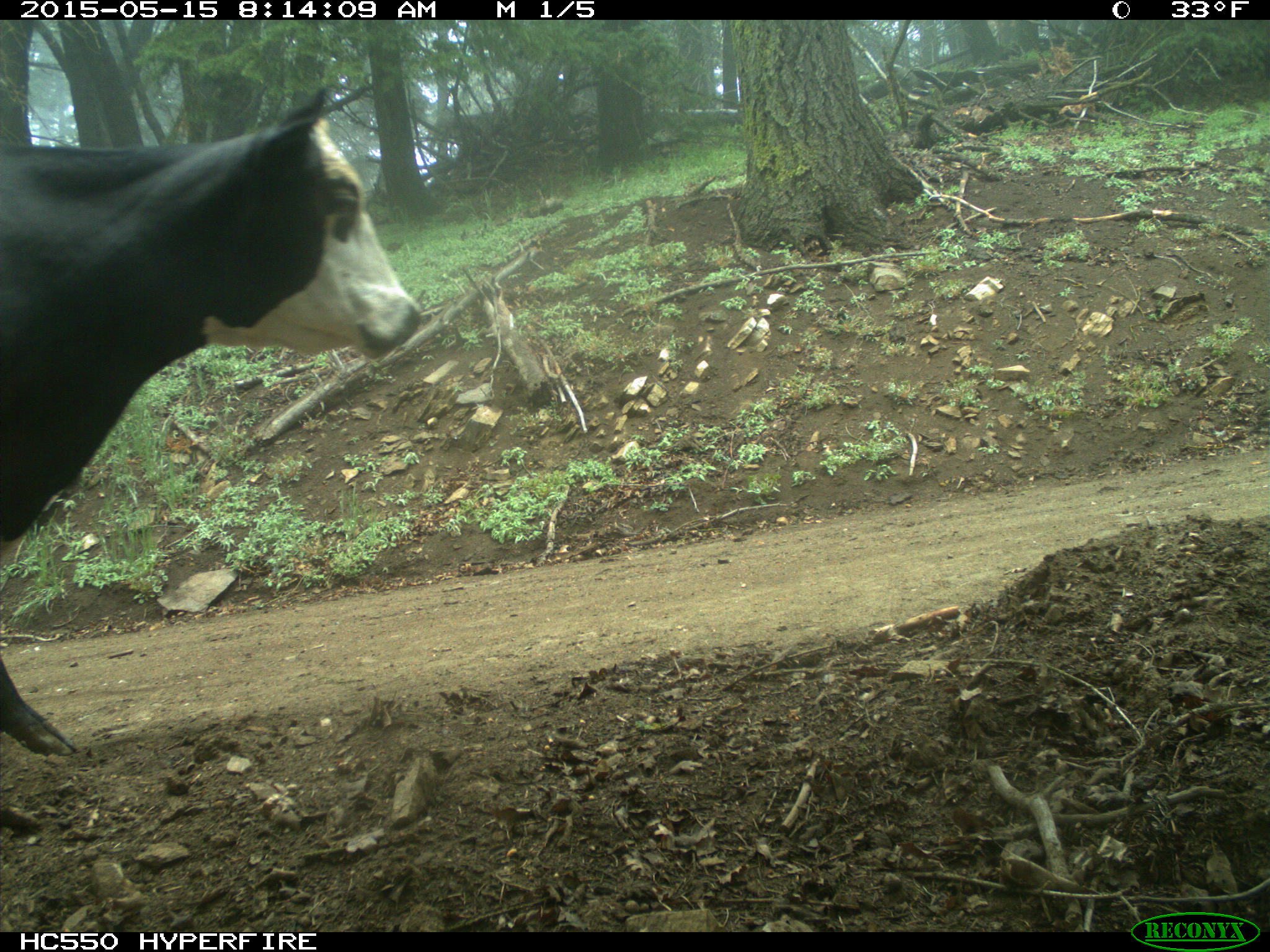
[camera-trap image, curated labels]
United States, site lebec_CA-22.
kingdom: Animalia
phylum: Chordata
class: Mammalia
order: Artiodactyla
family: Bovidae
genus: Bos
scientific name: Bos taurus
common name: domestic cow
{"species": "Bos taurus (domestic cow)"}